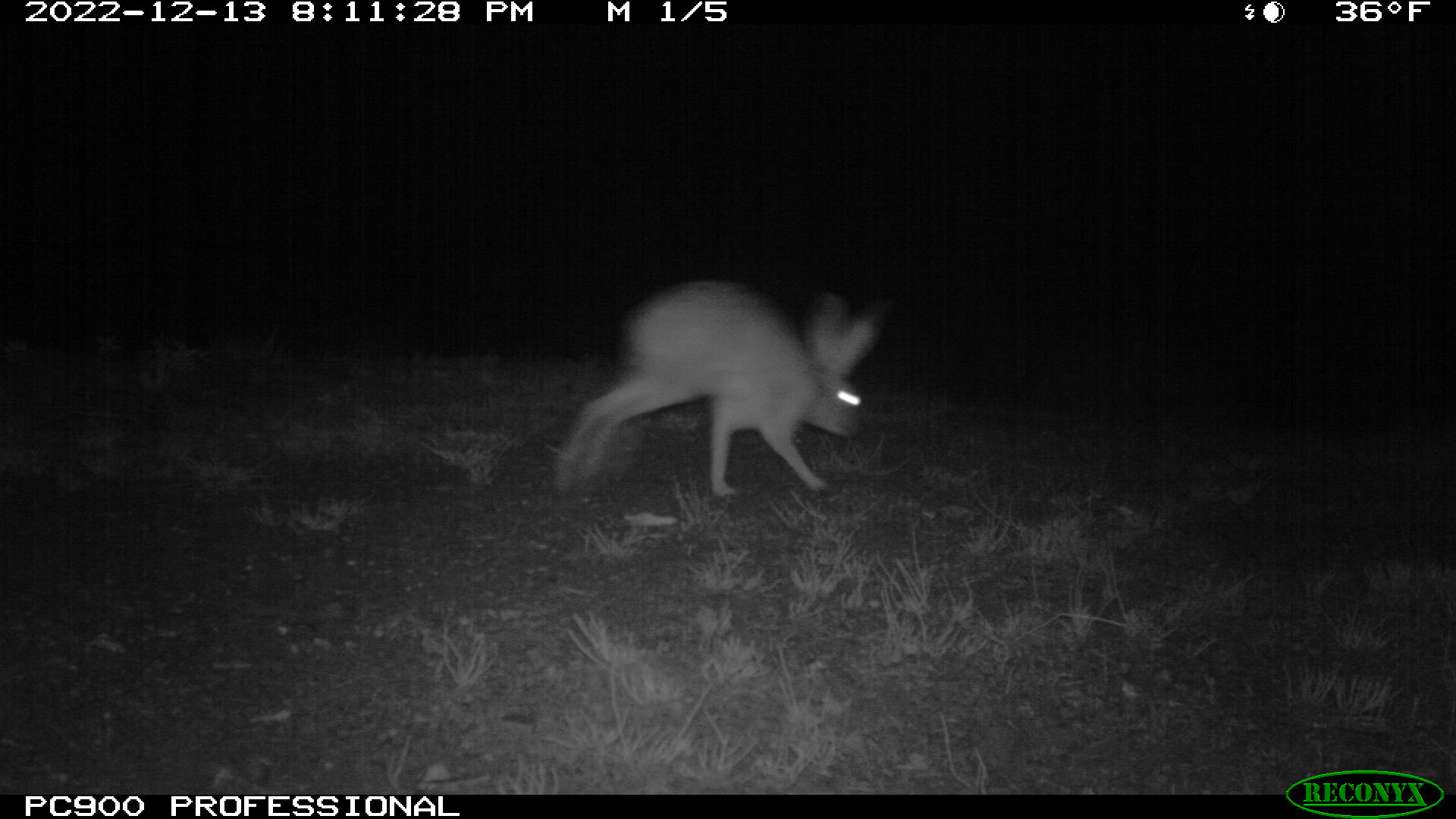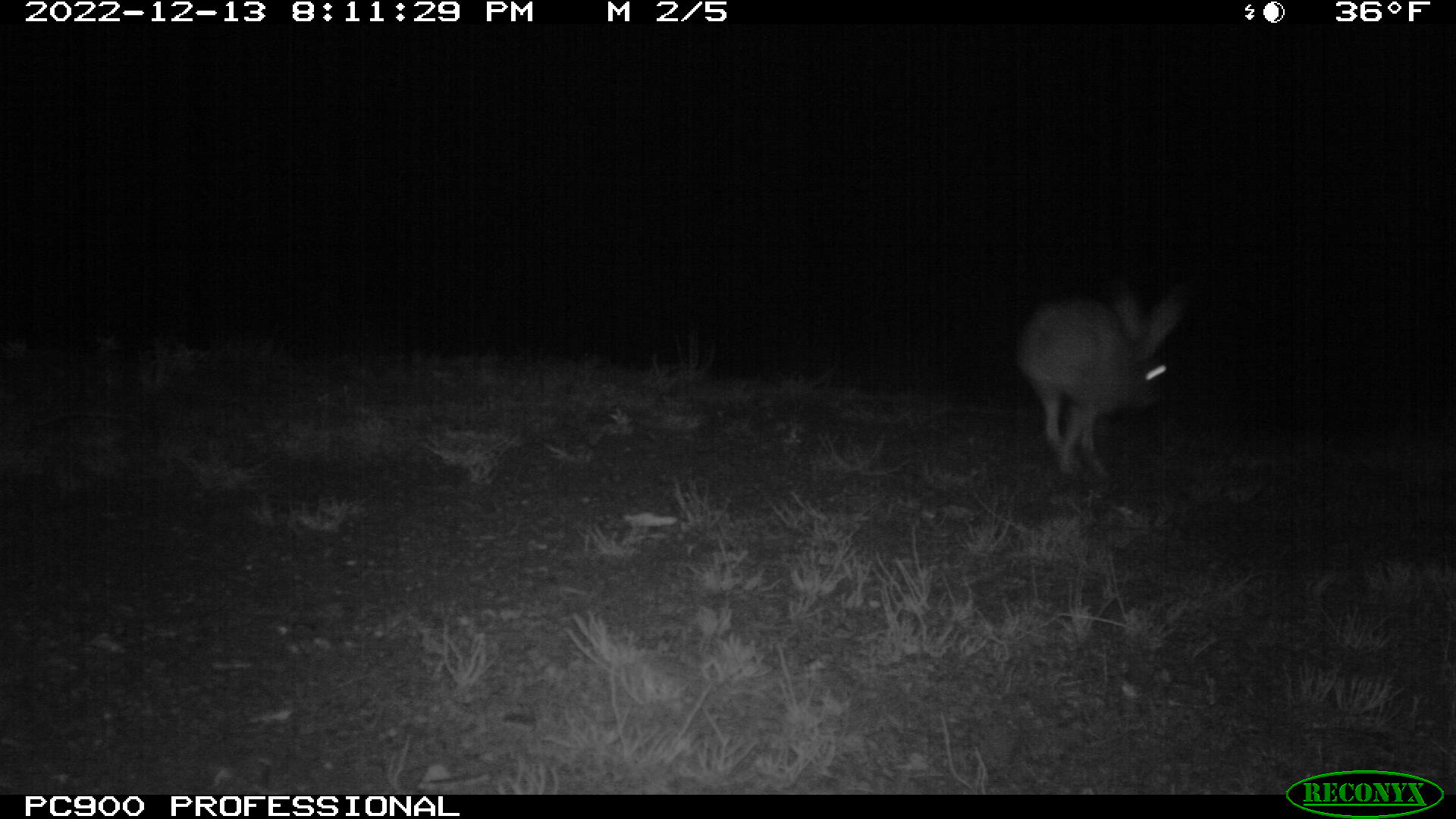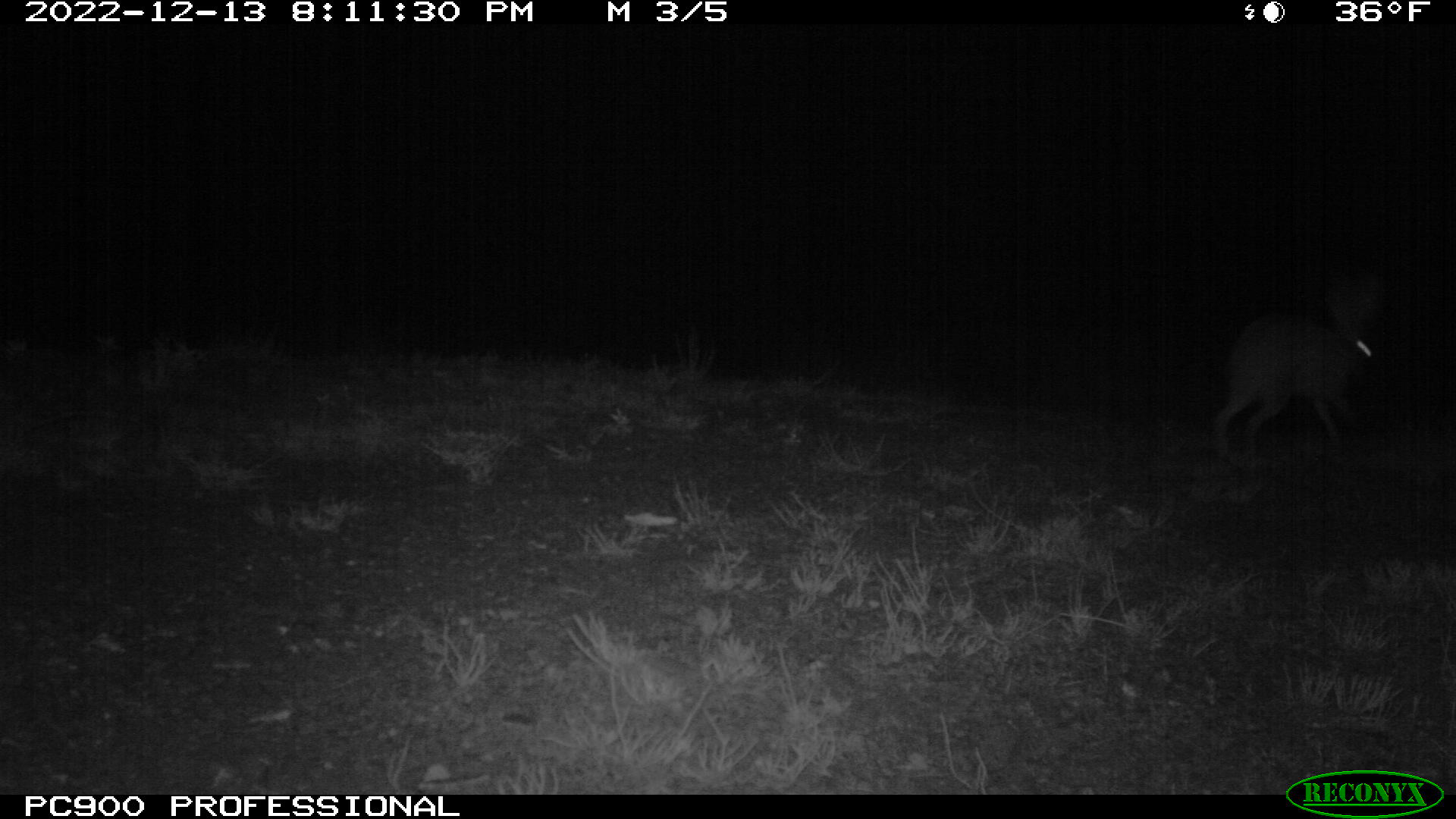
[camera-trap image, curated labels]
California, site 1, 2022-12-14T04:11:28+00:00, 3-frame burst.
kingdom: Animalia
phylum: Chordata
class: Mammalia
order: Lagomorpha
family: Leporidae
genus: Lepus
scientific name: Lepus californicus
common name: black-tailed jackrabbit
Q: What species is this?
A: Black-tailed jackrabbit (Lepus californicus).